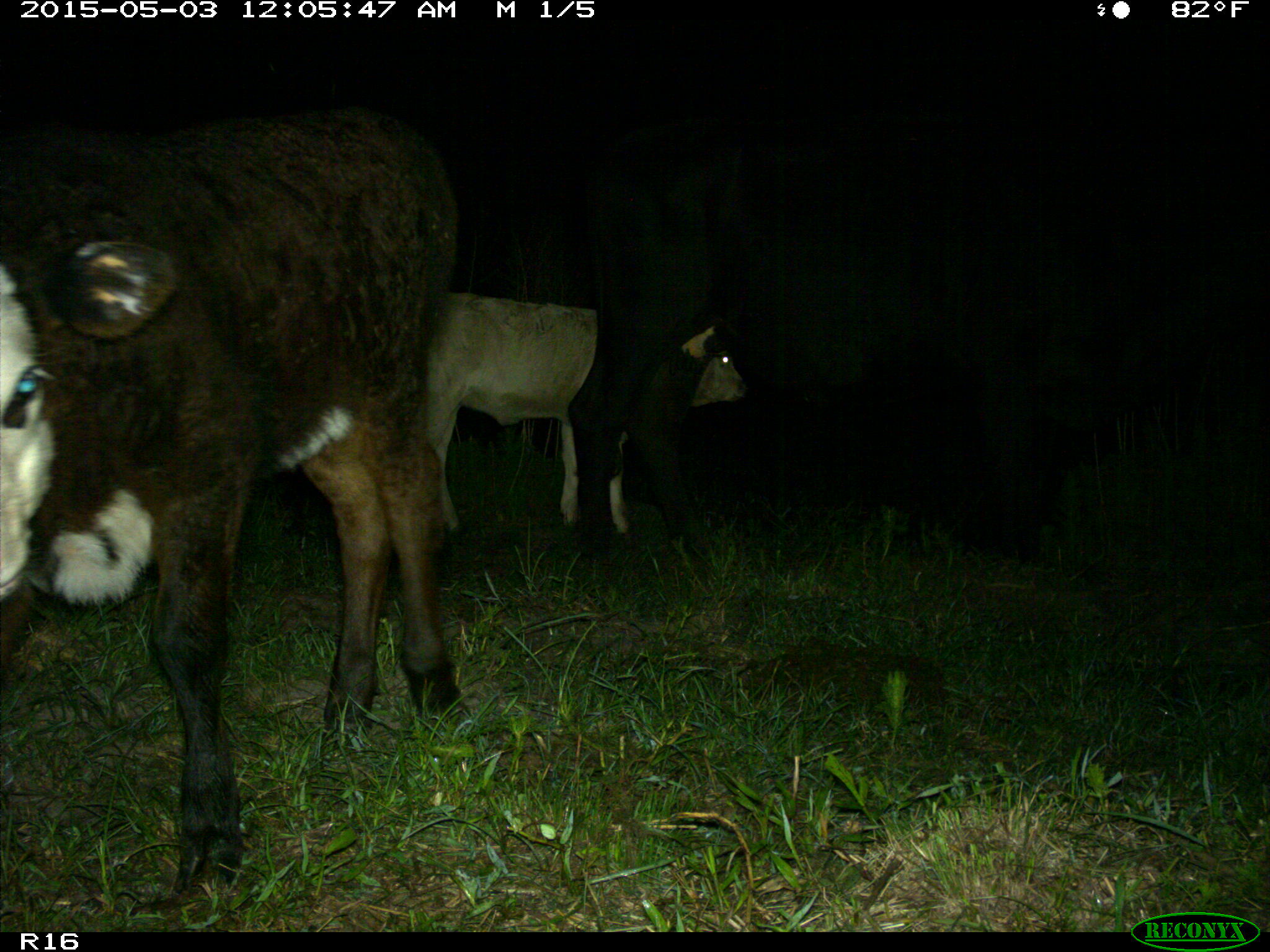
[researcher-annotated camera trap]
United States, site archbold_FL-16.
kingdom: Animalia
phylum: Chordata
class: Mammalia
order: Artiodactyla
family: Bovidae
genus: Bos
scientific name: Bos taurus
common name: domestic cow